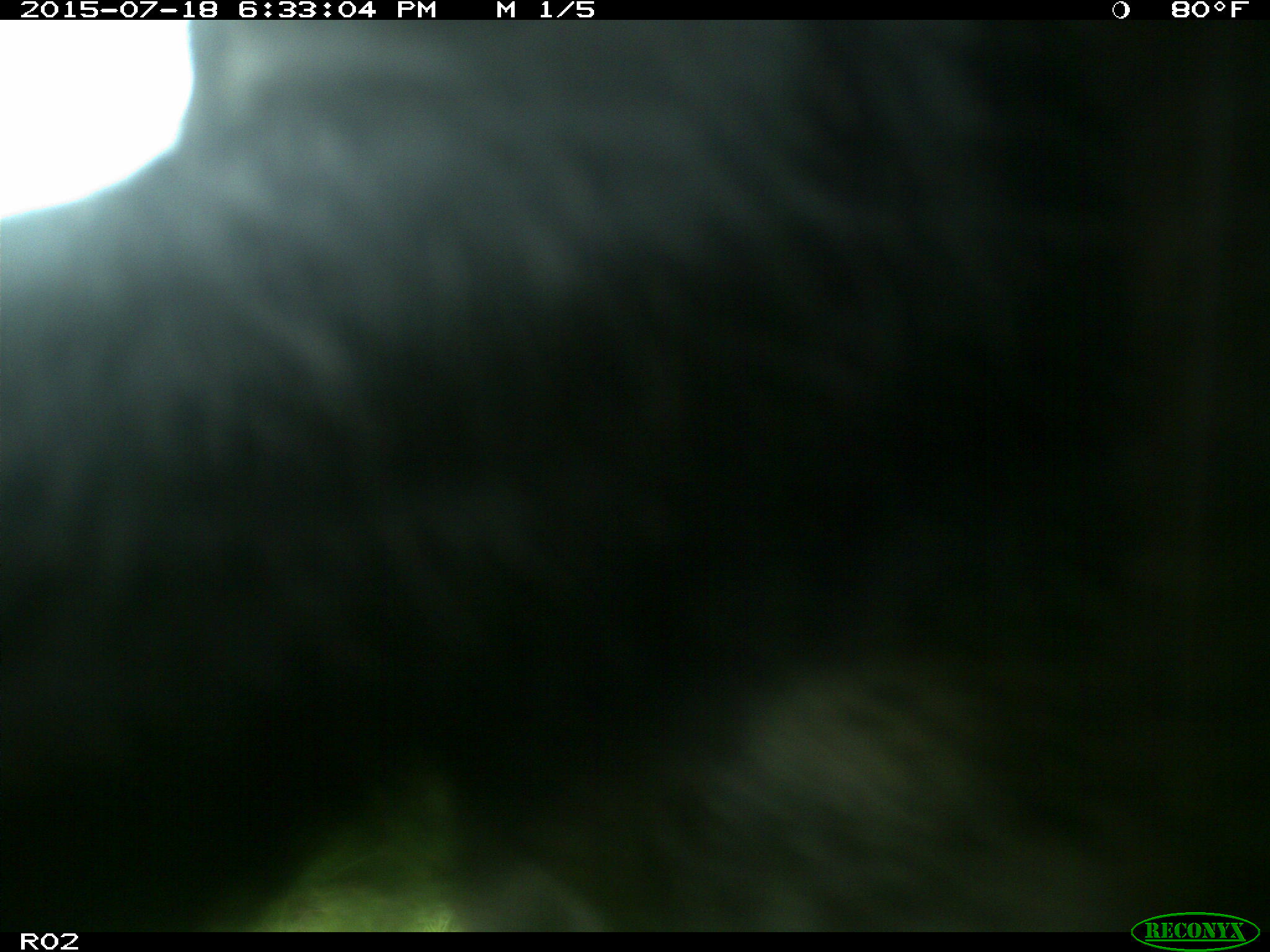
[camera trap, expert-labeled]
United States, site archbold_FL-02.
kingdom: Animalia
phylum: Chordata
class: Mammalia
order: Artiodactyla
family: Bovidae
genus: Bos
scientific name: Bos taurus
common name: domestic cow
Bos taurus (domestic cow).